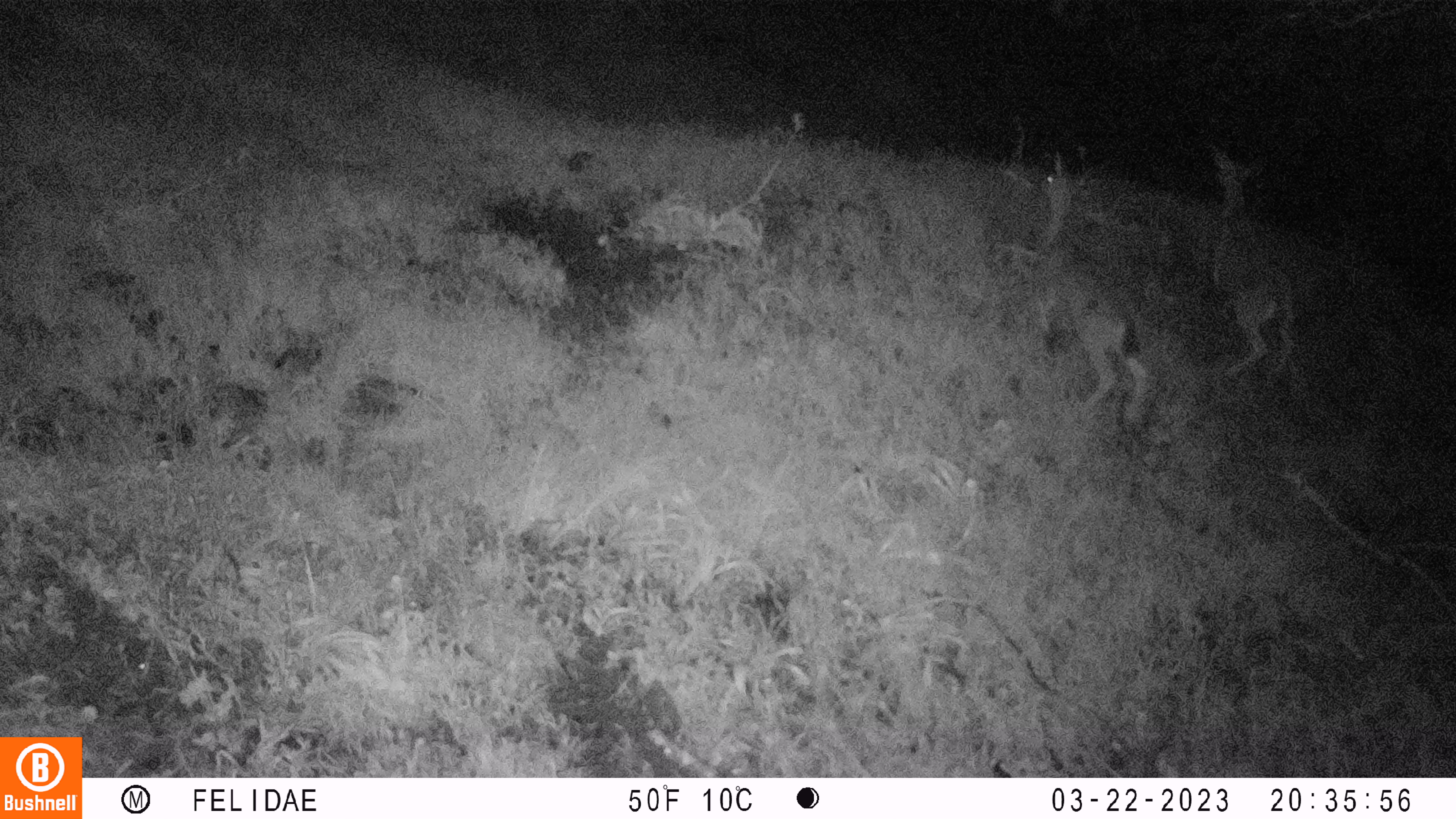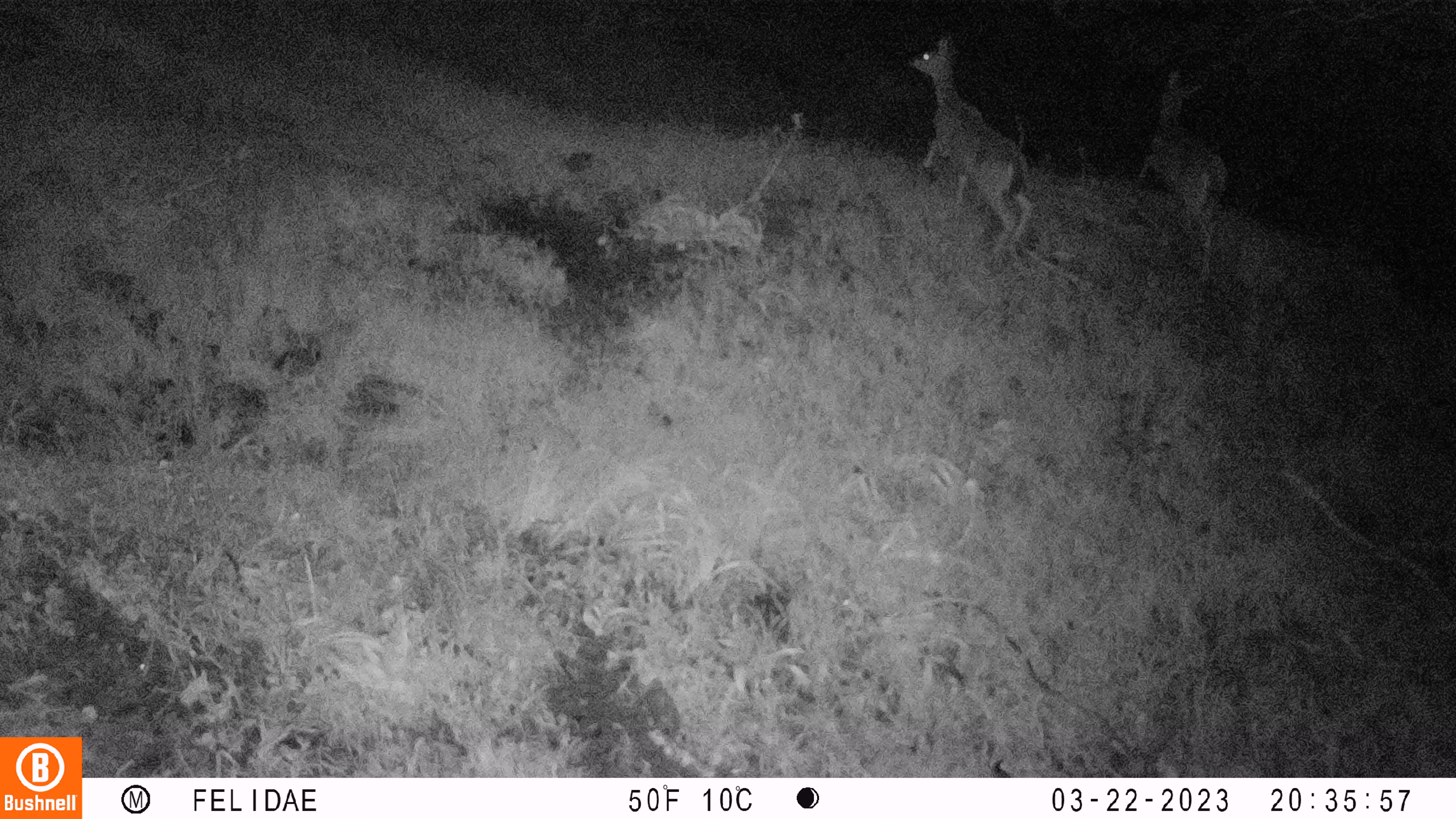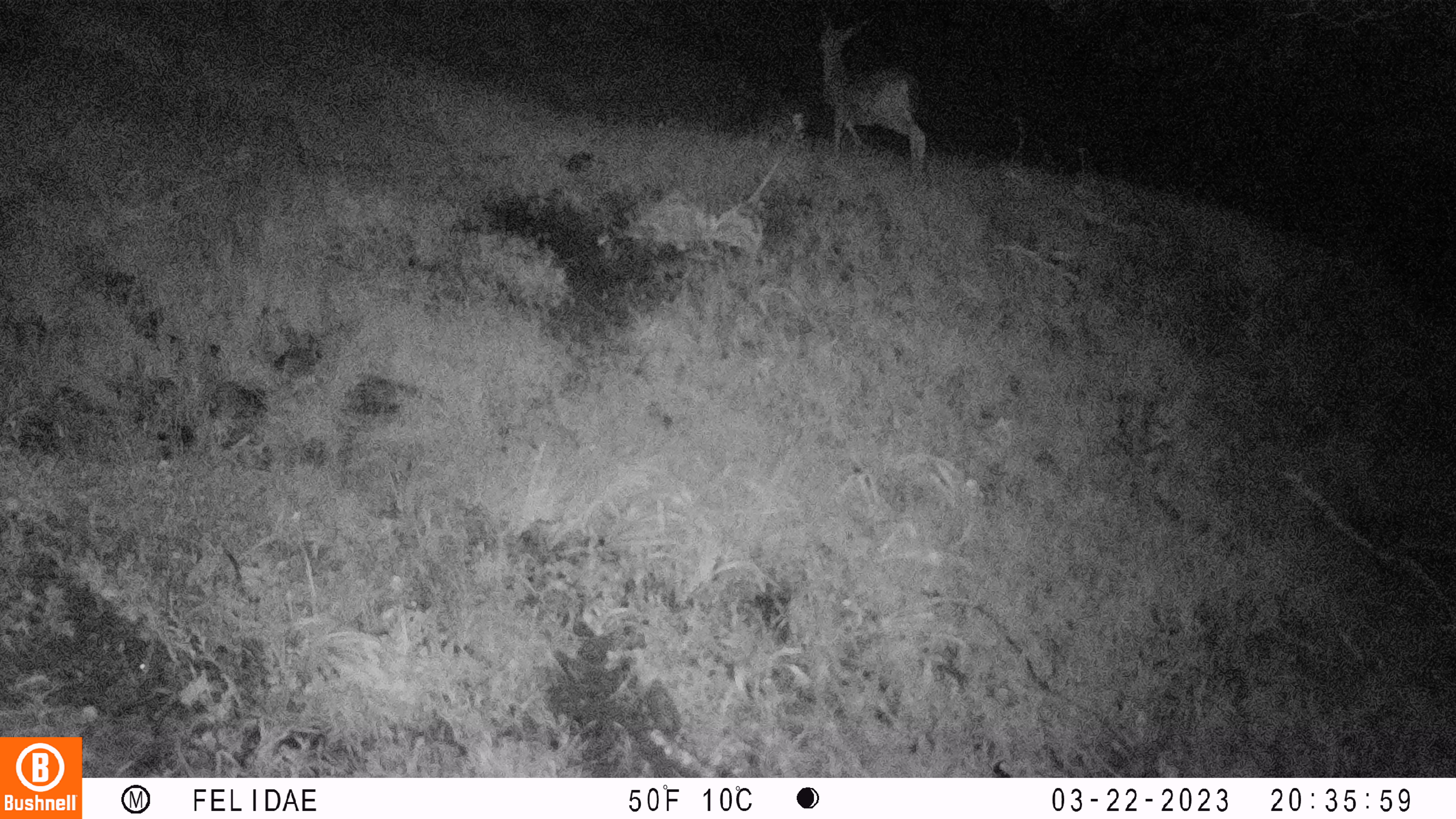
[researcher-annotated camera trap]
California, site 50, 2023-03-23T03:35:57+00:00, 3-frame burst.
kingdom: Animalia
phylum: Chordata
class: Mammalia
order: Artiodactyla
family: Cervidae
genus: Odocoileus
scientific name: Odocoileus hemionus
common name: mule deer